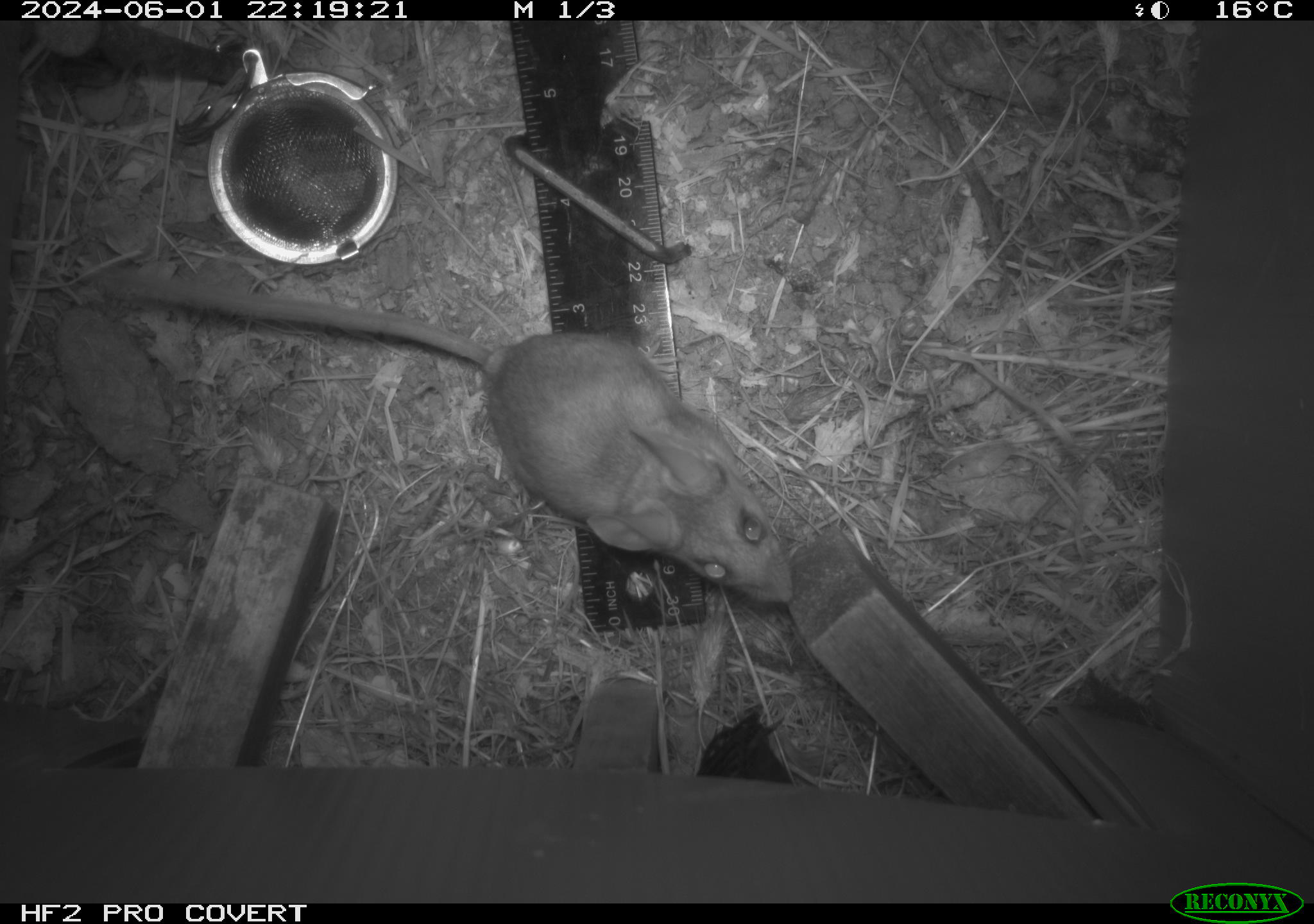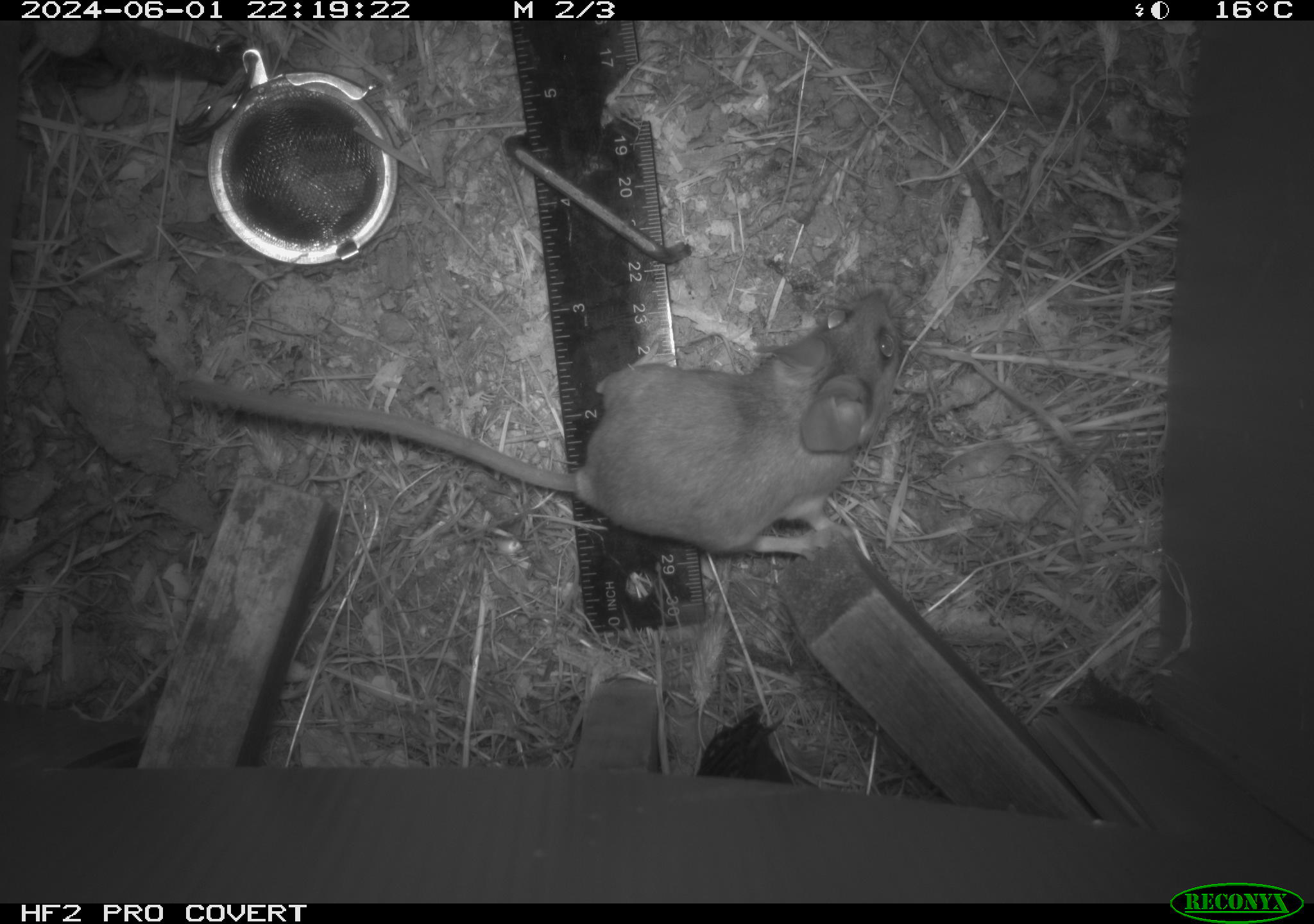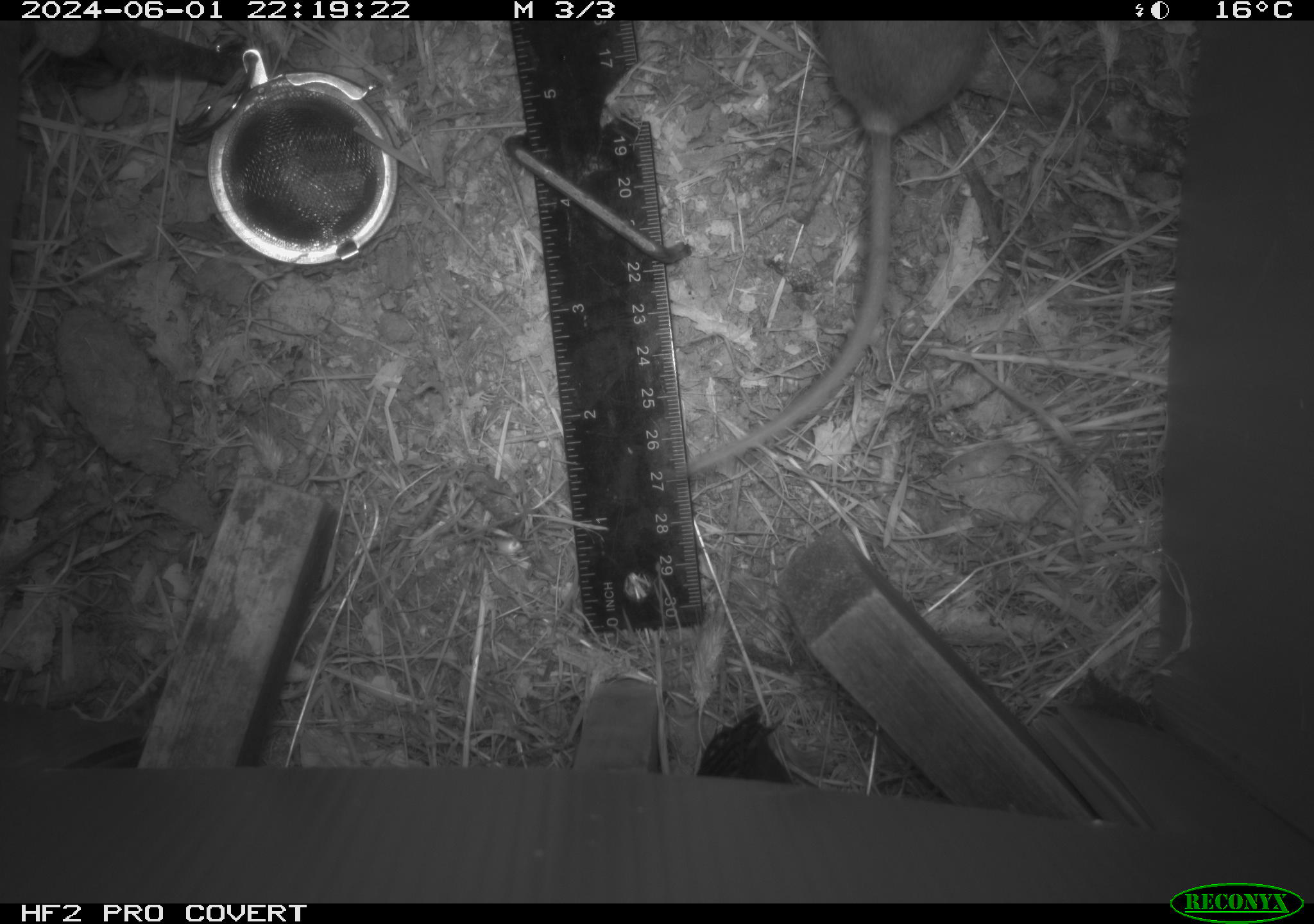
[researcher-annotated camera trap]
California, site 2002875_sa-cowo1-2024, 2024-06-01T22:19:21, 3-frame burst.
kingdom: Animalia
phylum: Chordata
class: Mammalia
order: Rodentia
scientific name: Rodentia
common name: rodent